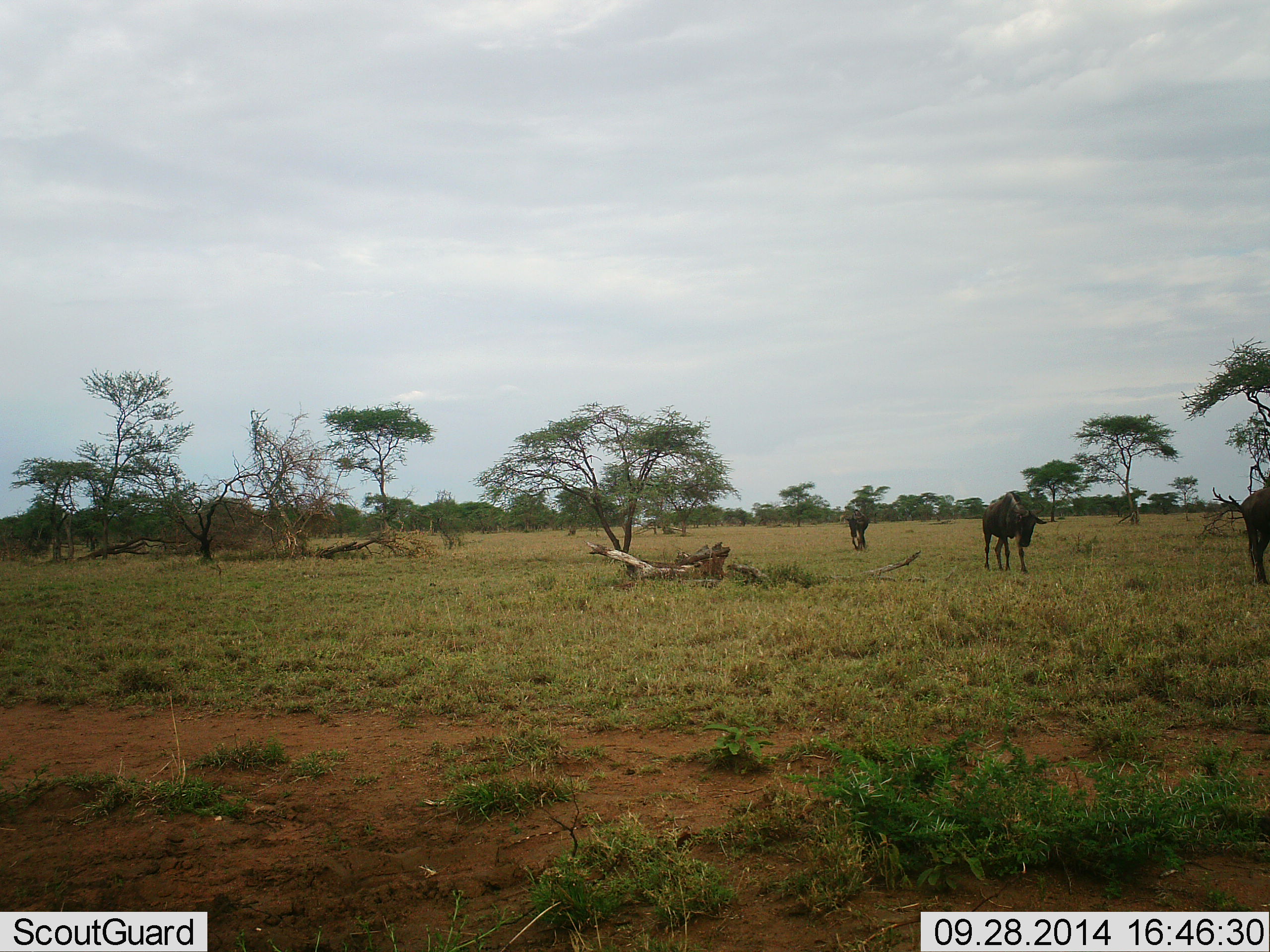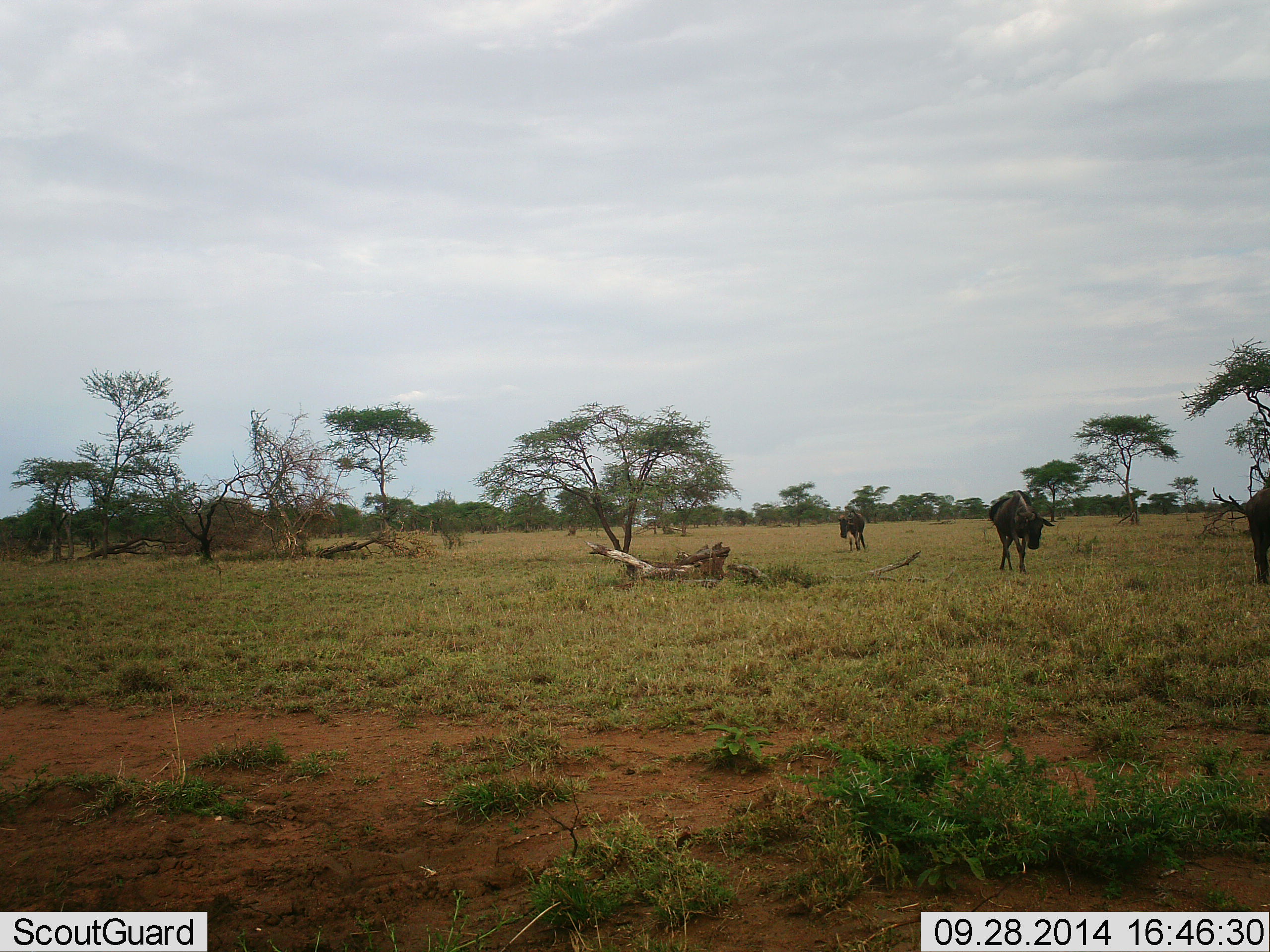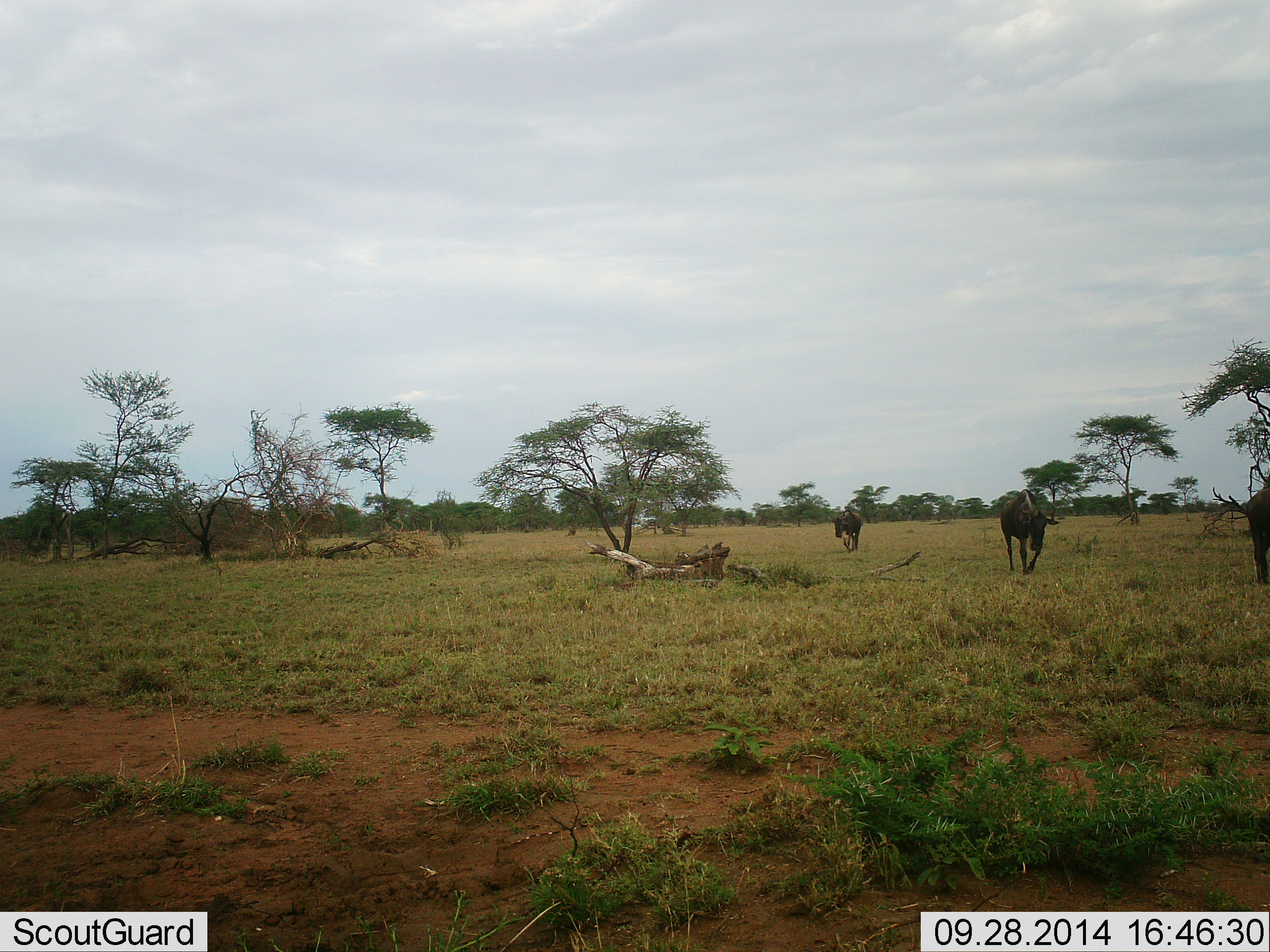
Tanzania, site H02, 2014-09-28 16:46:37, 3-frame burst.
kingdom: Animalia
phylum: Chordata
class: Mammalia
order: Artiodactyla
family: Bovidae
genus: Connochaetes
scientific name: Connochaetes taurinus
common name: blue wildebeest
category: wildebeest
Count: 3.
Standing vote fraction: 10%.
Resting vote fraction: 0%.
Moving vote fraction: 100%.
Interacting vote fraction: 0%.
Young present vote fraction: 0%.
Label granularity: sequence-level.